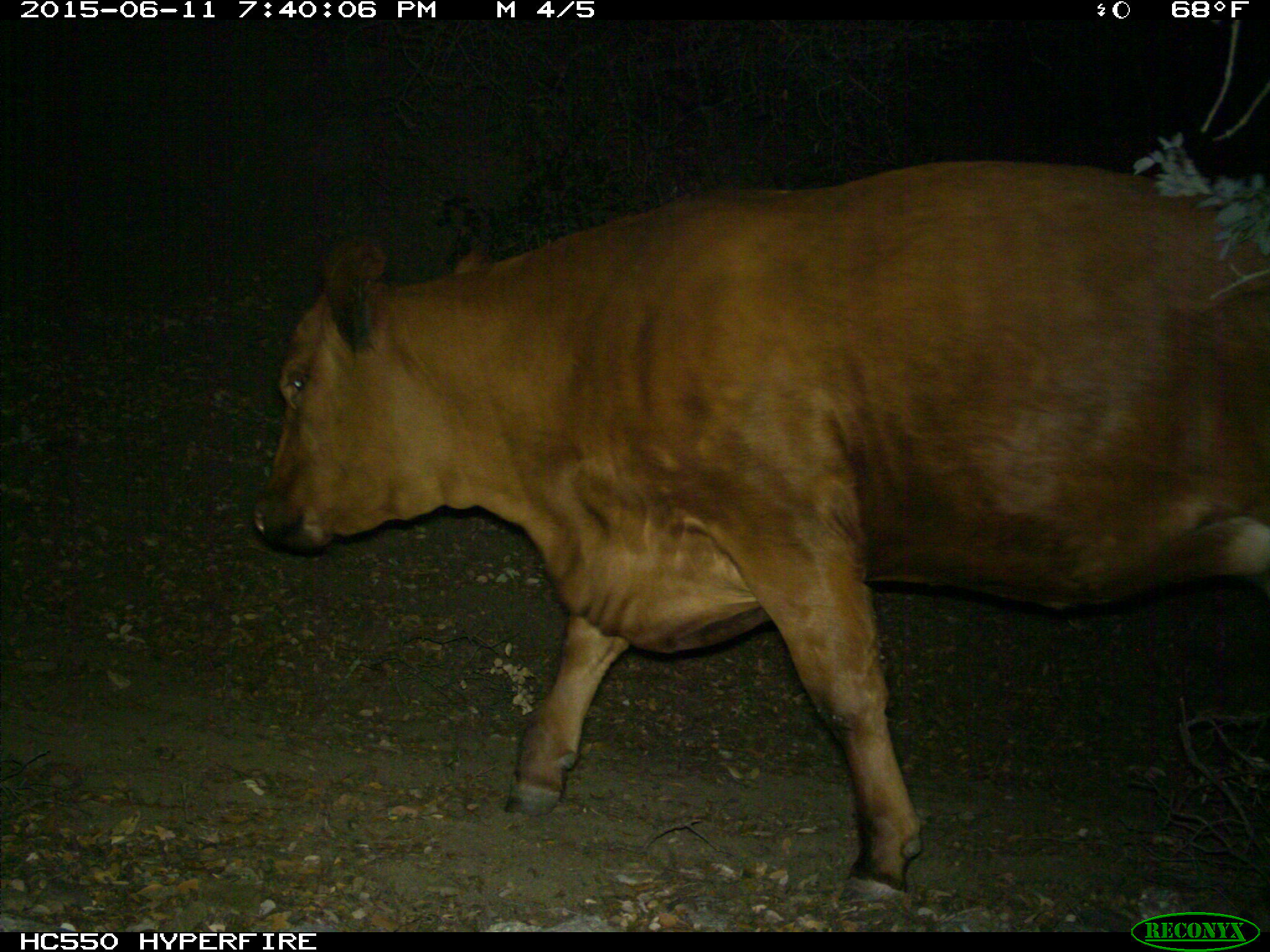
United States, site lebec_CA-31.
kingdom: Animalia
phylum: Chordata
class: Mammalia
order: Artiodactyla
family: Bovidae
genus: Bos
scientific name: Bos taurus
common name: domestic cow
Bos taurus (domestic cow).